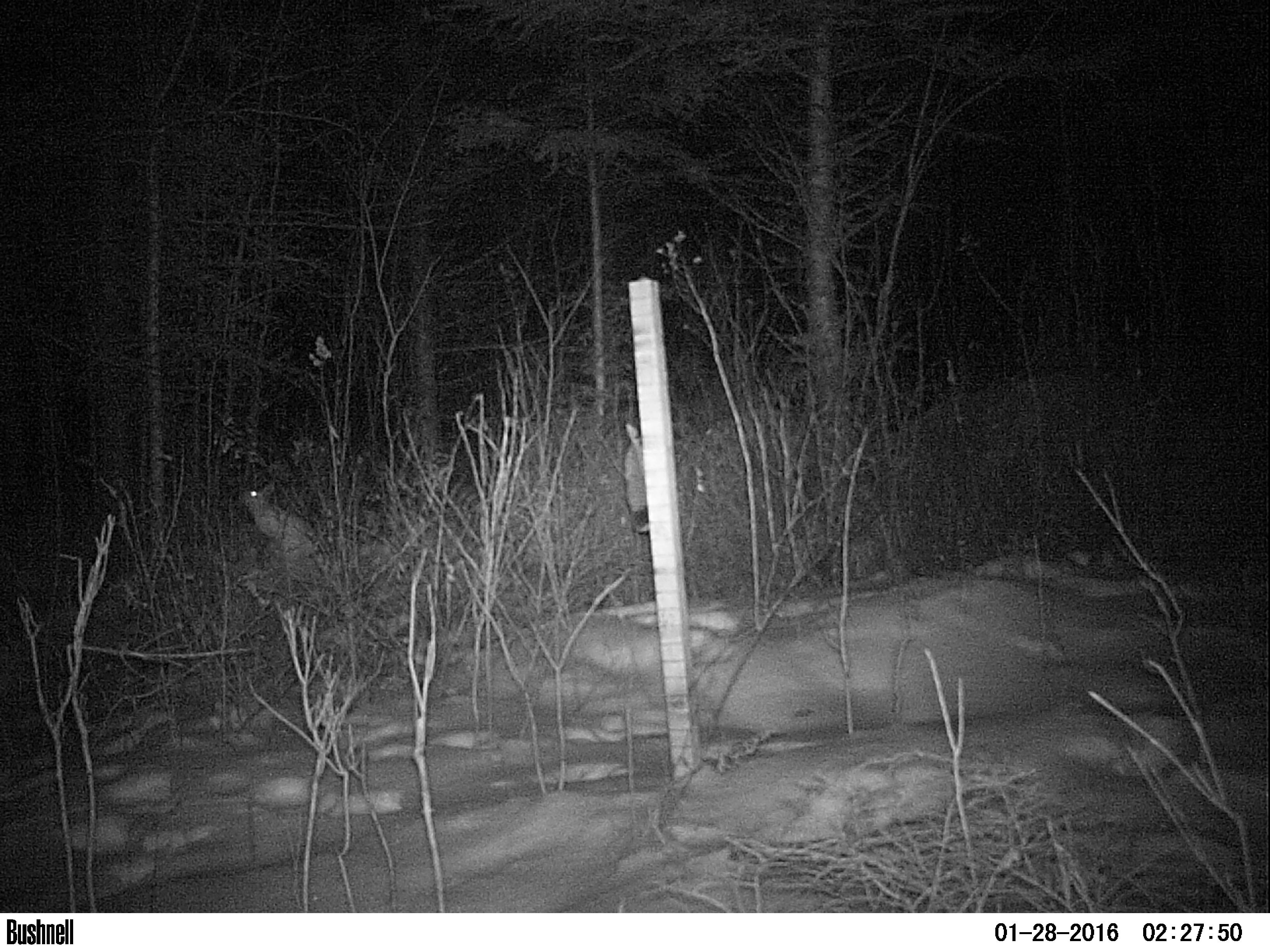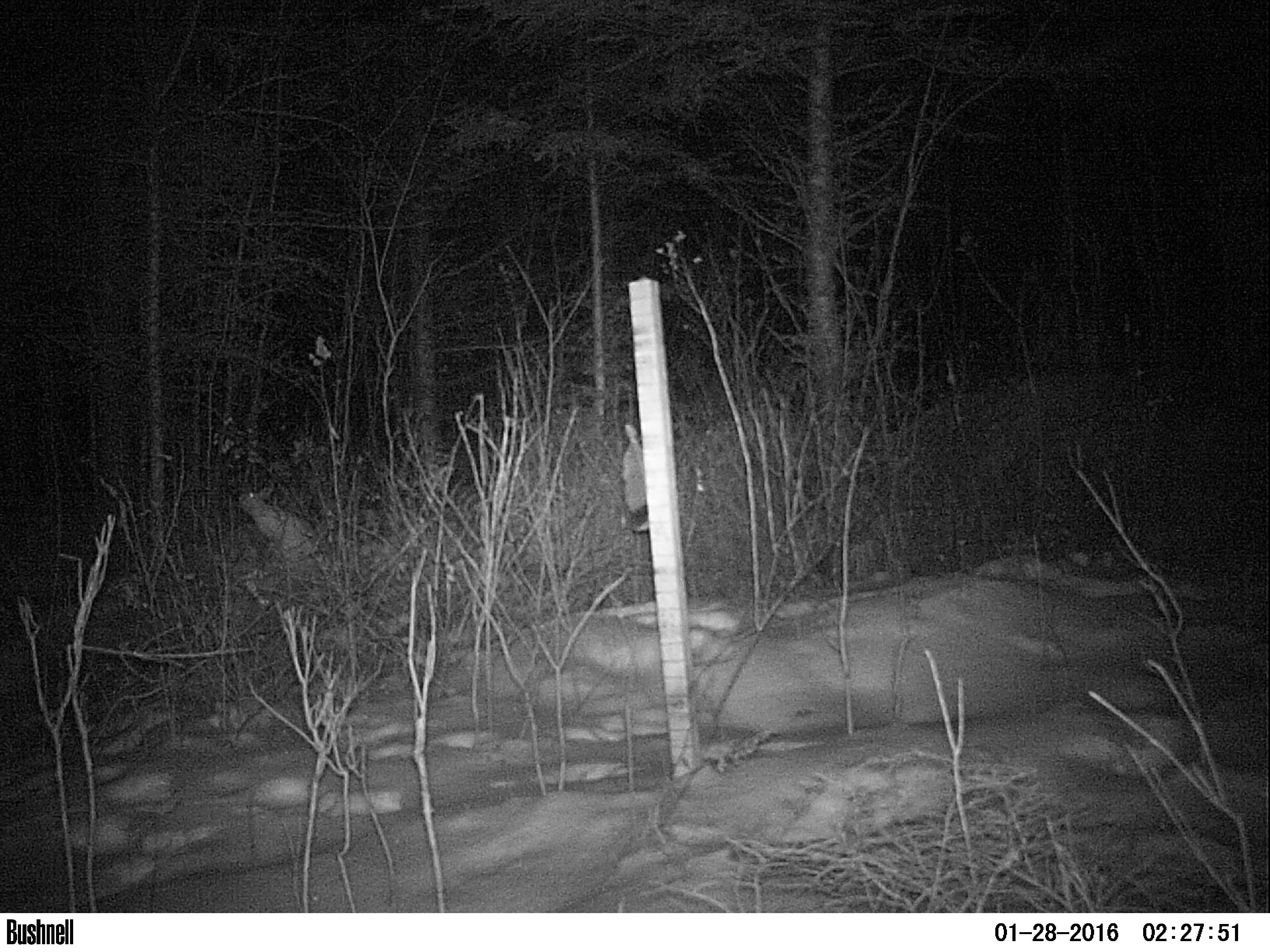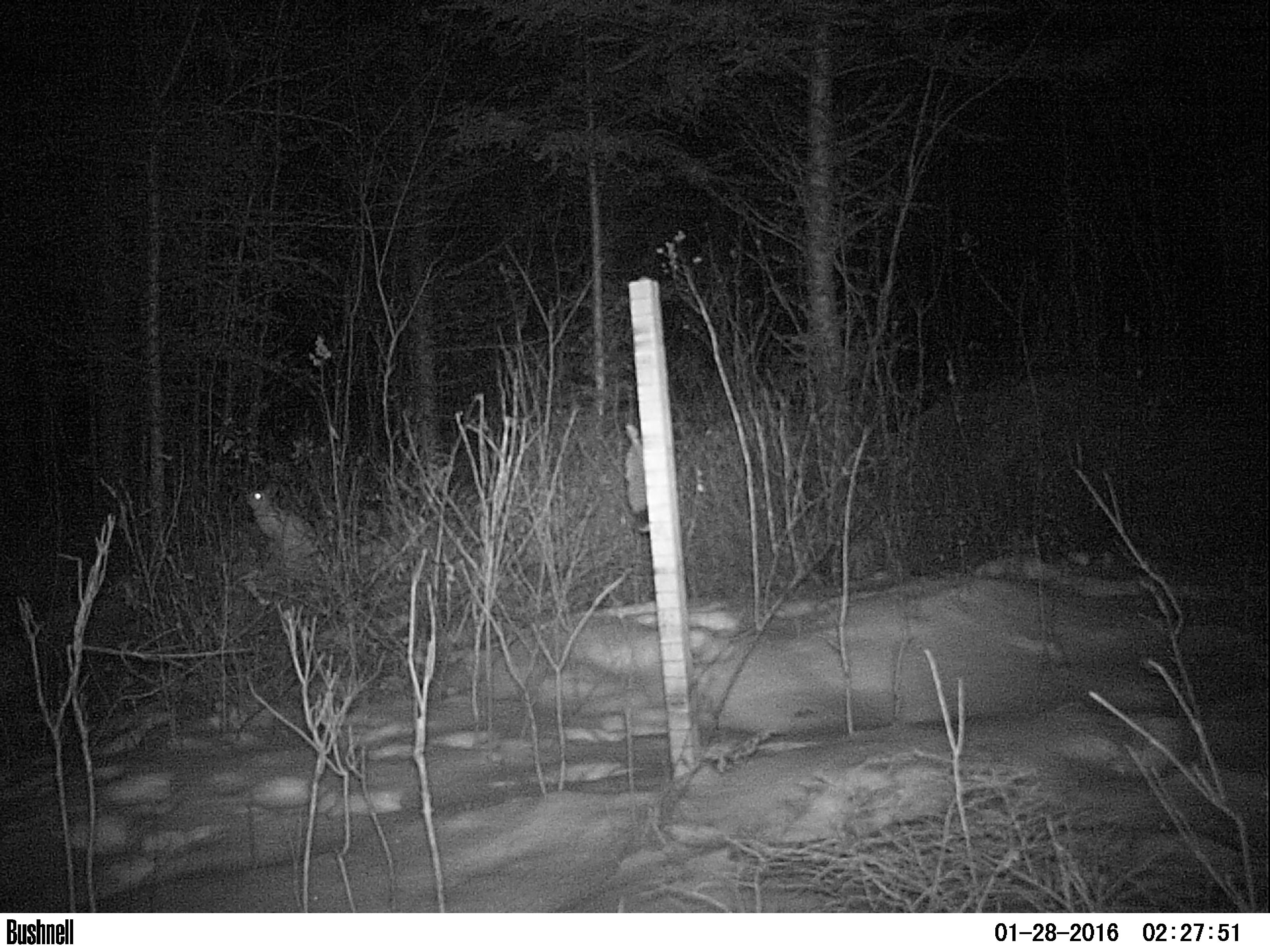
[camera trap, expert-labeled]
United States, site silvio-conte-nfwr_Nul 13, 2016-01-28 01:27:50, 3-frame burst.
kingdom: Animalia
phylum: Chordata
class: Mammalia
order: Lagomorpha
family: Leporidae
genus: Lepus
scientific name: Lepus americanus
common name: snowshoe hare